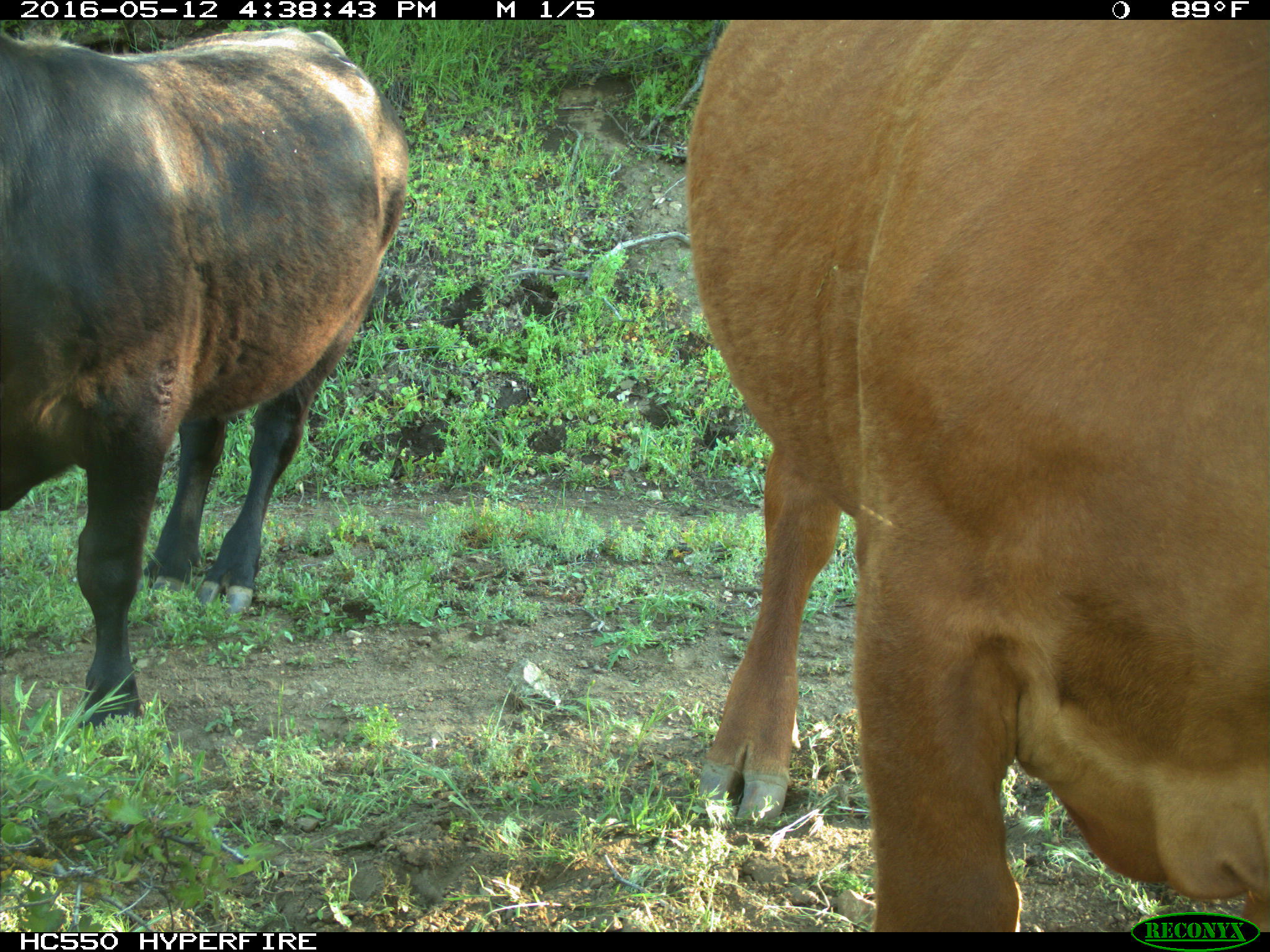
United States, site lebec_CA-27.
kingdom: Animalia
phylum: Chordata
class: Mammalia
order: Artiodactyla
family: Bovidae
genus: Bos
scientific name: Bos taurus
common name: domestic cow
Bos taurus (domestic cow).